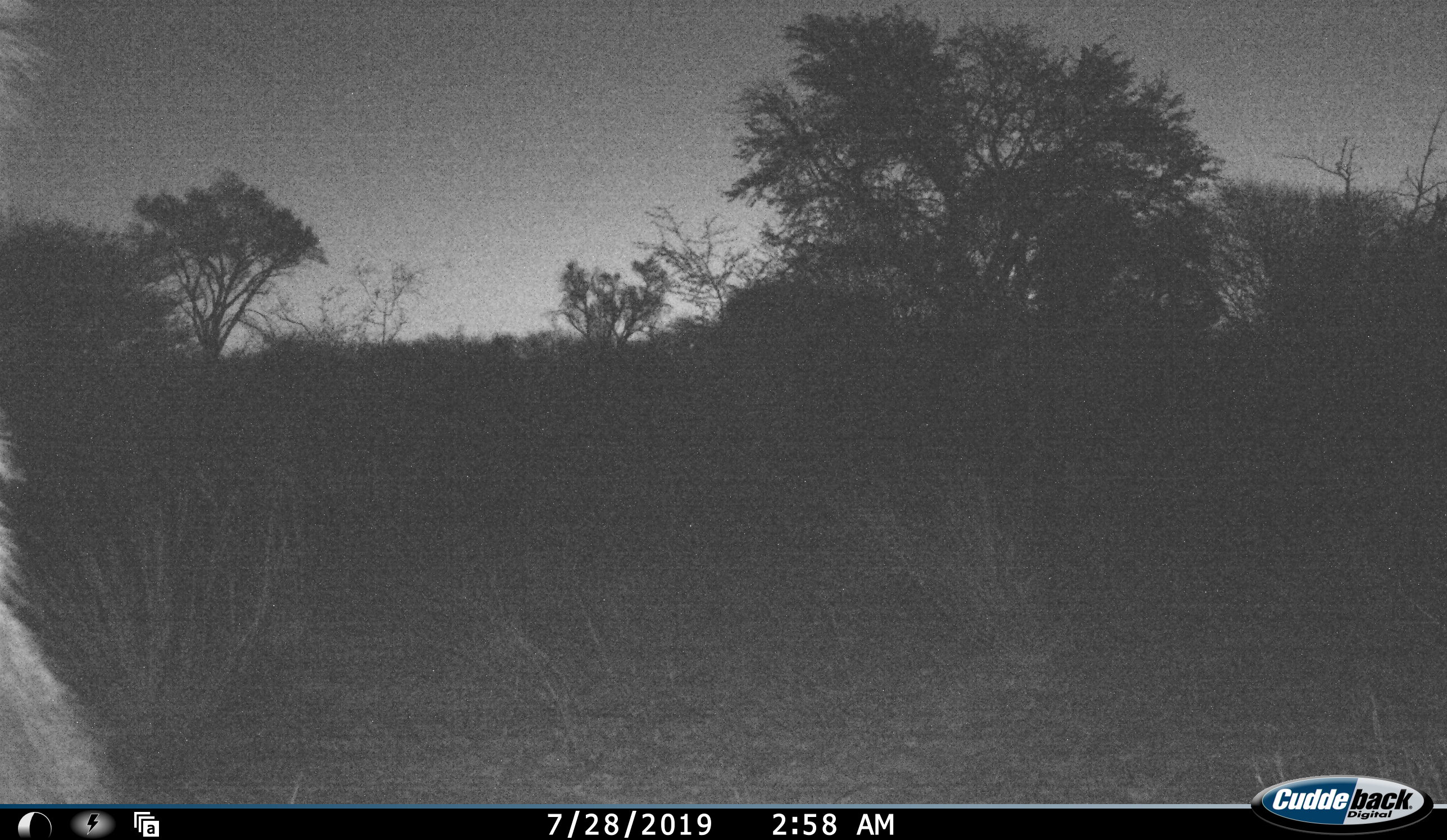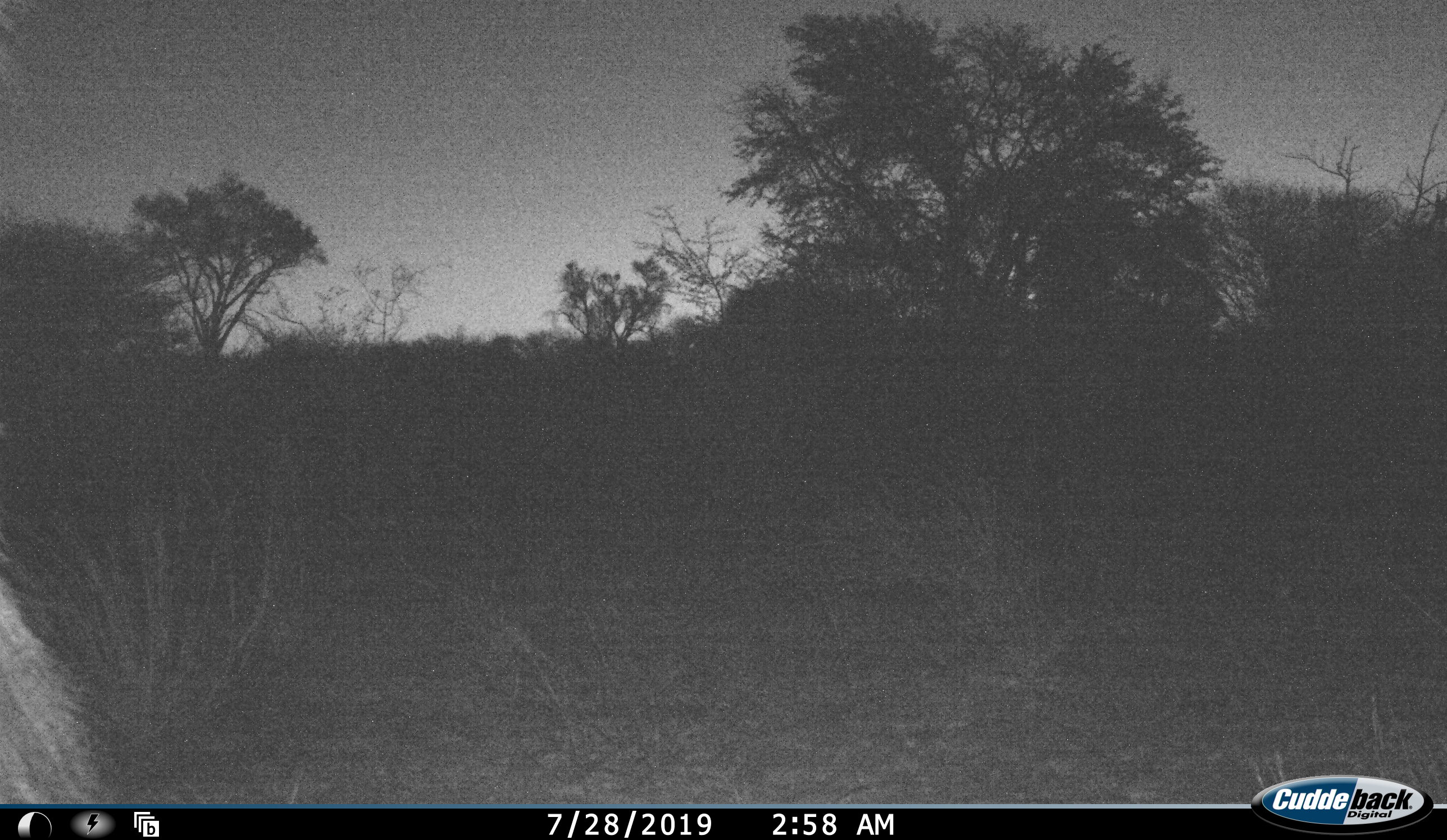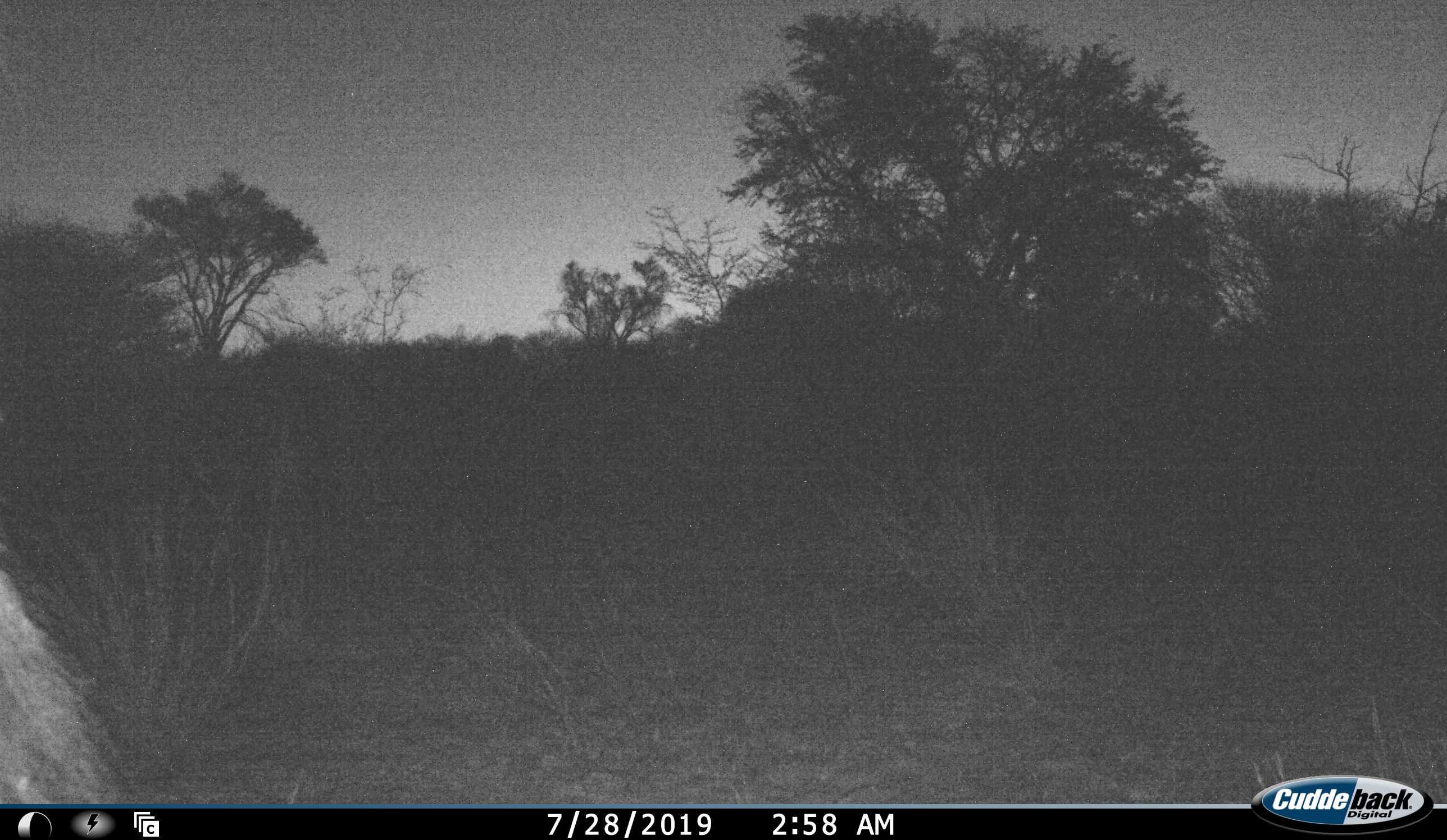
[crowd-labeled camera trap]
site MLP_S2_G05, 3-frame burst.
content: unidentified animal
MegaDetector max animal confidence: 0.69